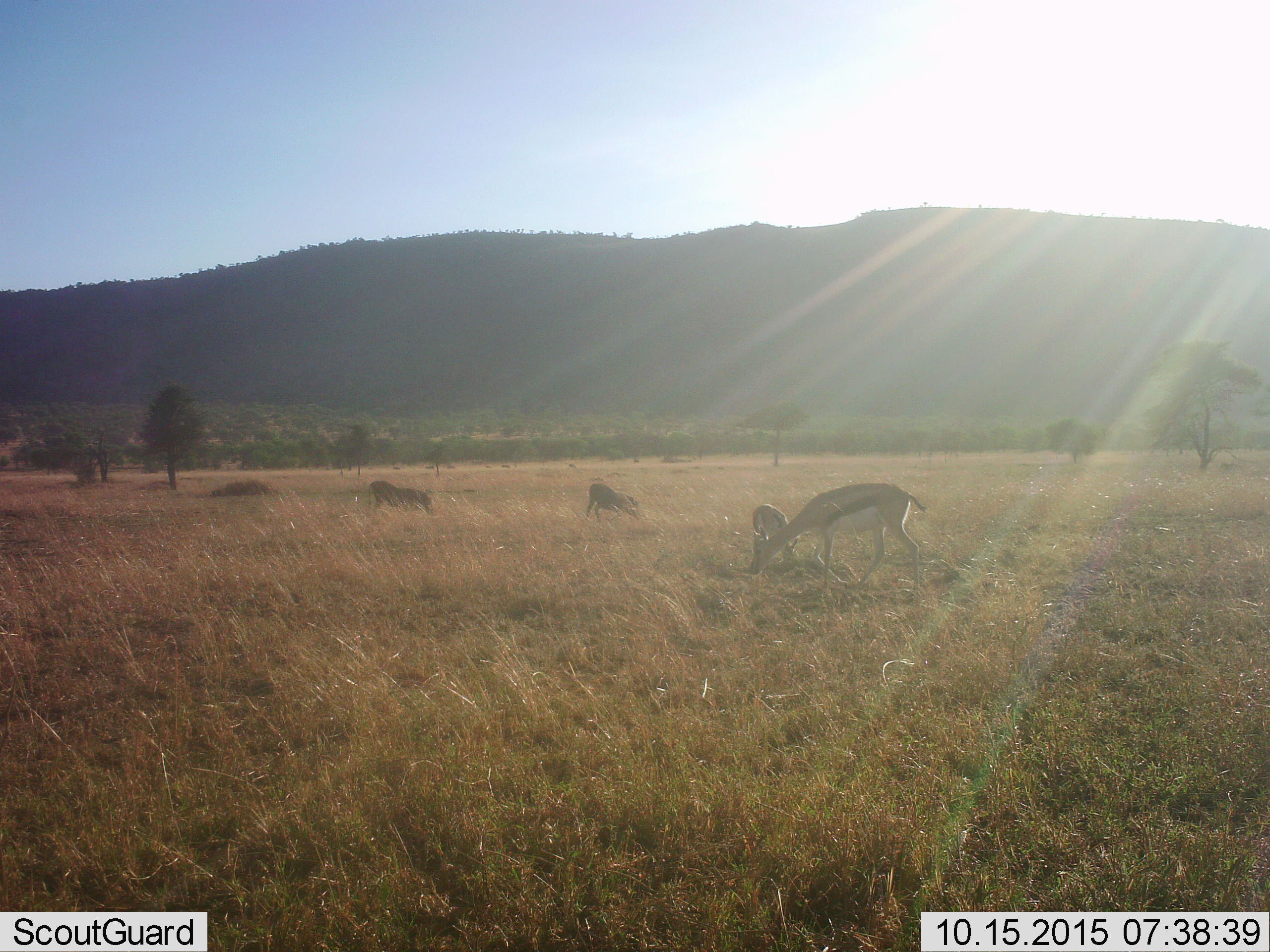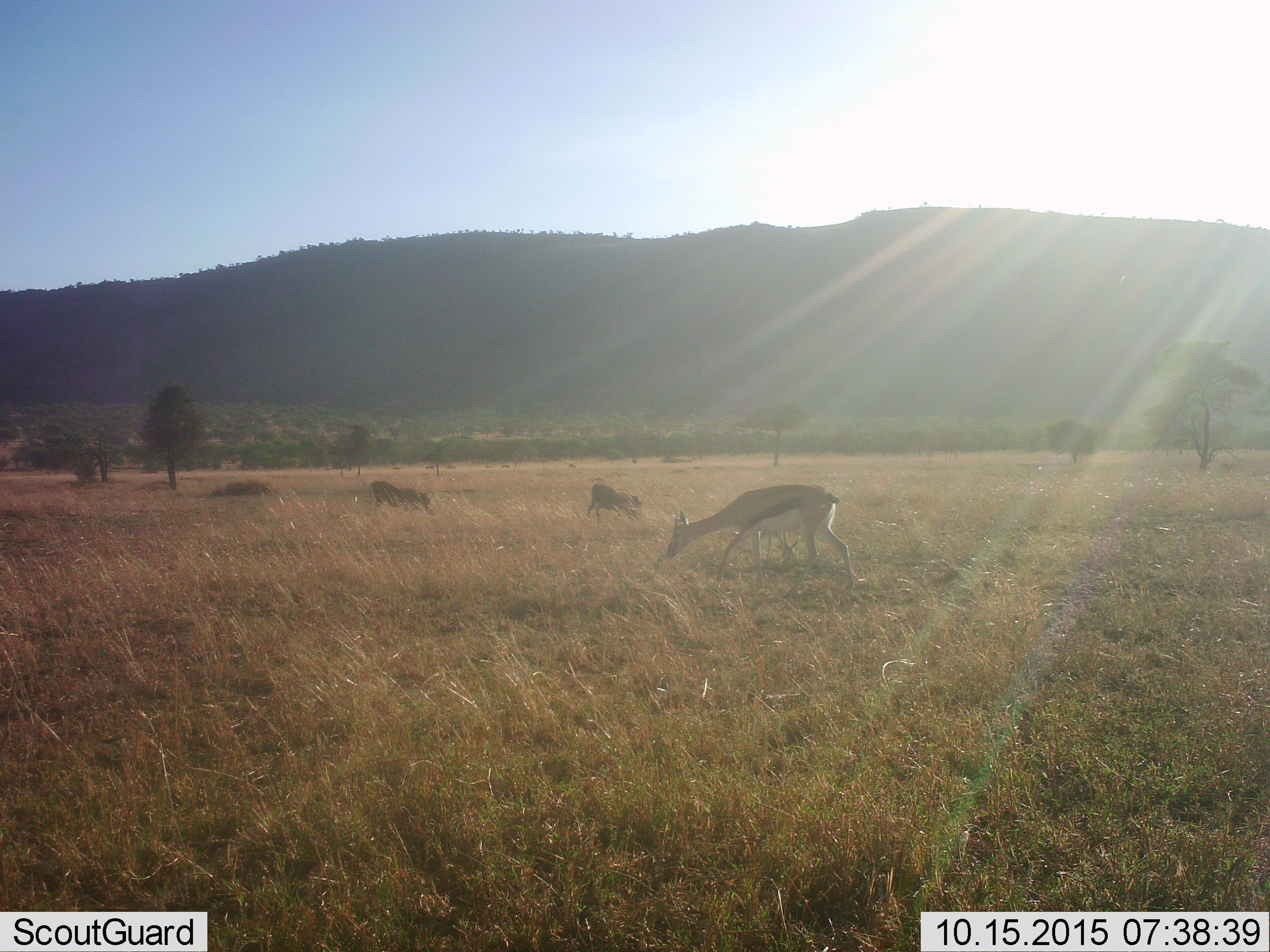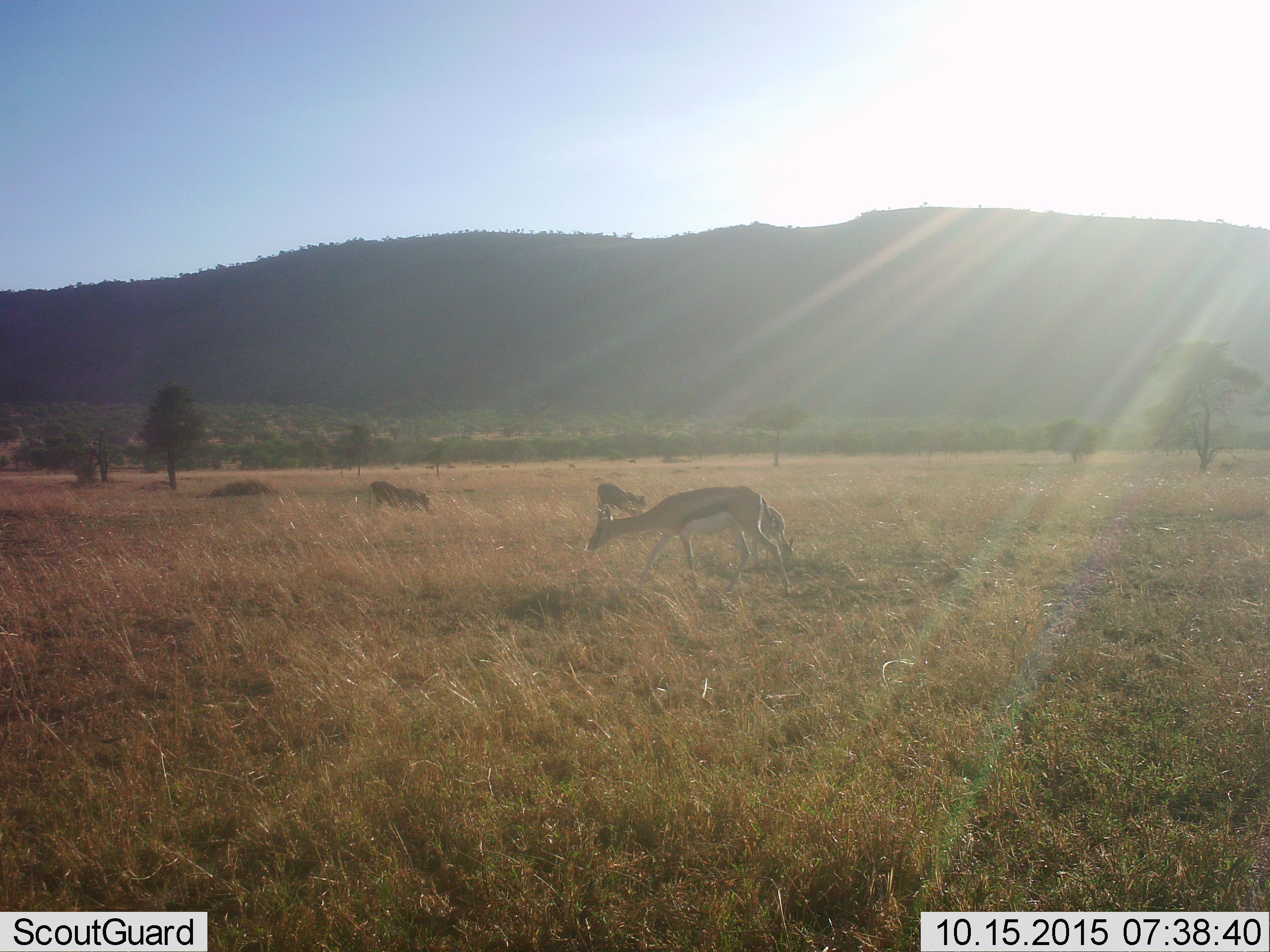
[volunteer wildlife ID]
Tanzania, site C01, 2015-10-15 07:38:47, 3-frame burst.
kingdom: Animalia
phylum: Chordata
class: Mammalia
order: Artiodactyla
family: Bovidae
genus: Eudorcas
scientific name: Eudorcas thomsonii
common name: thomson's gazelle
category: gazellethomsons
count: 2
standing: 37%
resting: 0%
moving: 37%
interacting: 0%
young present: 74%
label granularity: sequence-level